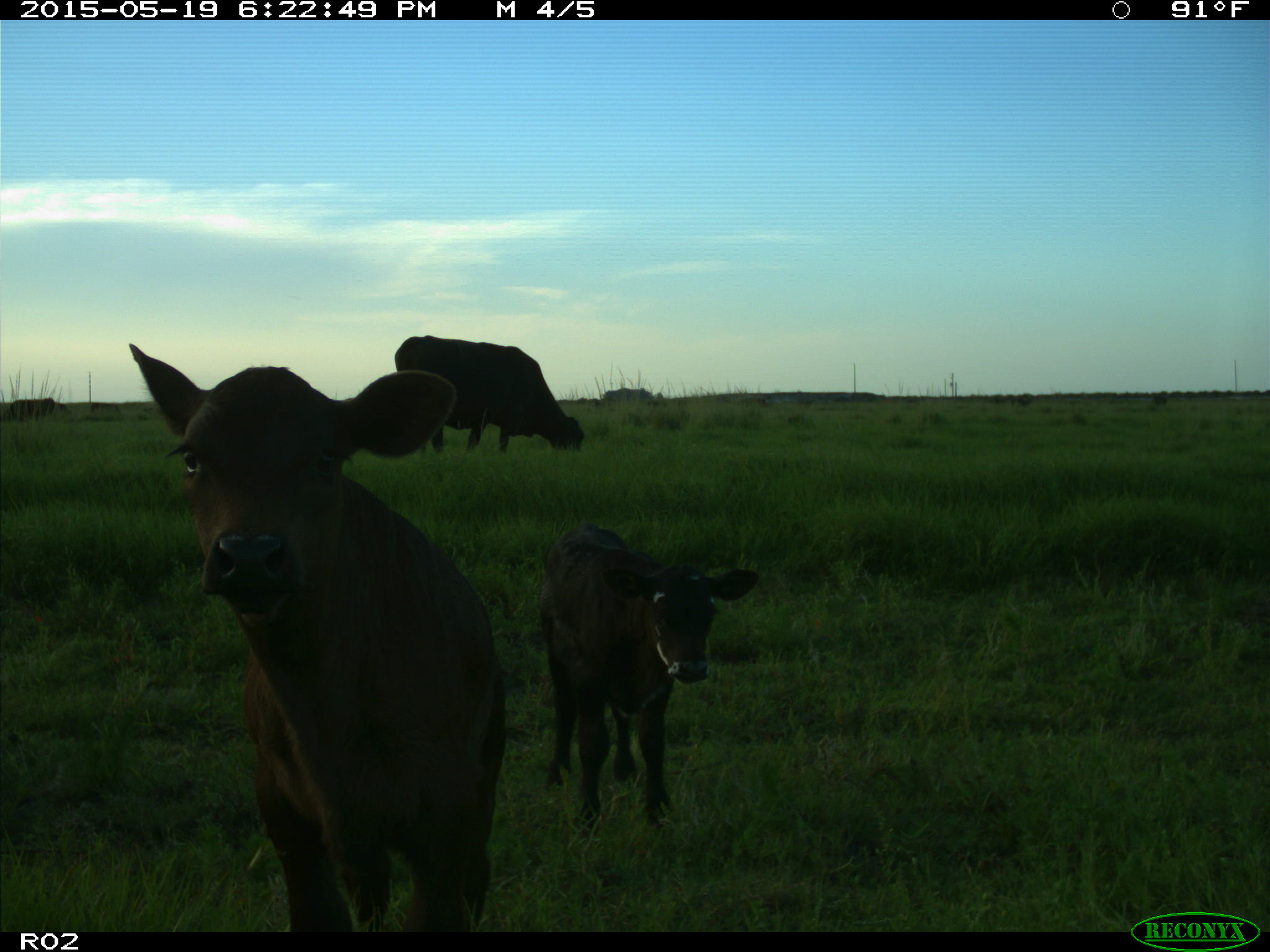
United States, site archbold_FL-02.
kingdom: Animalia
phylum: Chordata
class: Mammalia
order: Artiodactyla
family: Bovidae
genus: Bos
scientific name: Bos taurus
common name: domestic cow